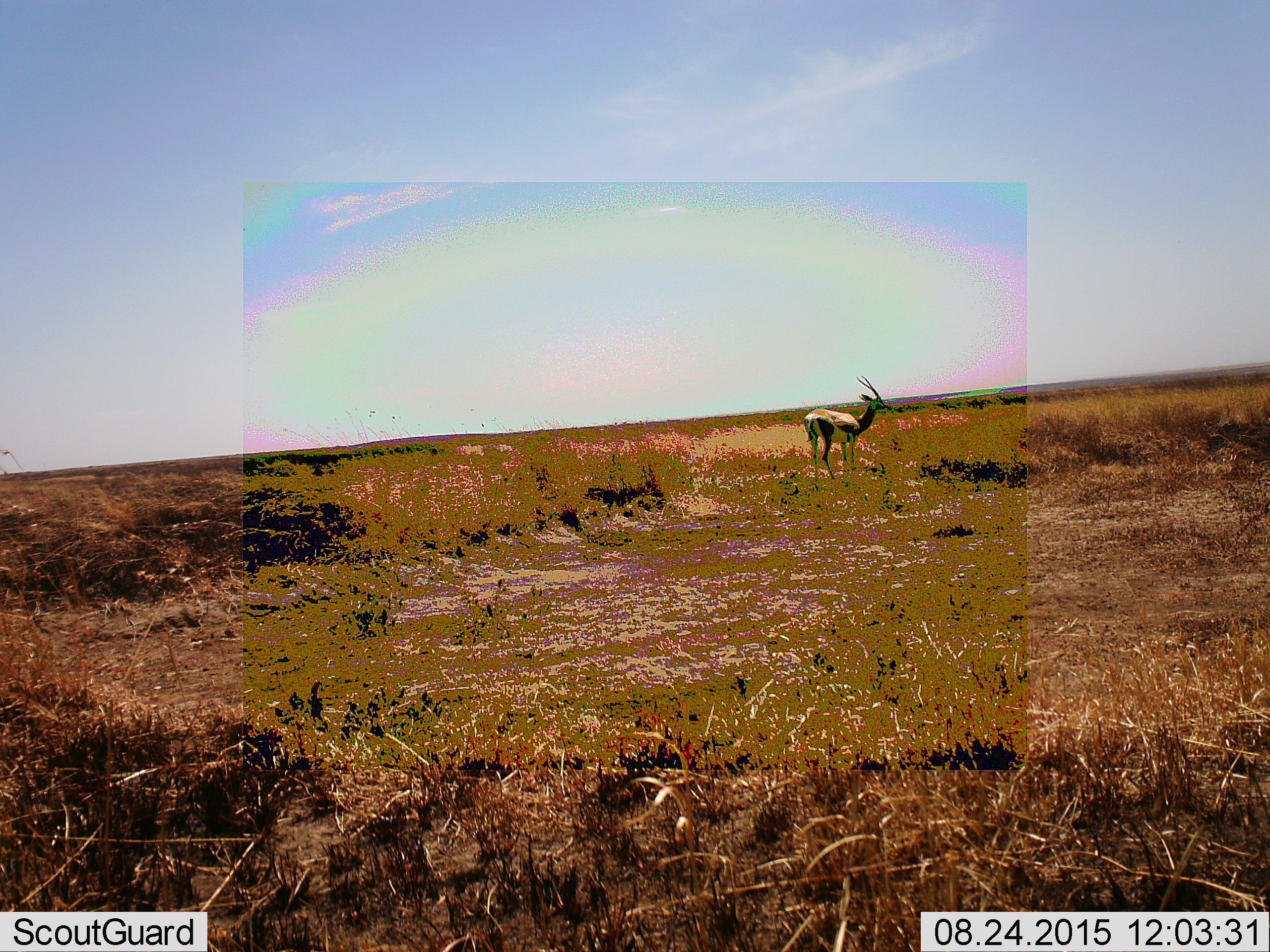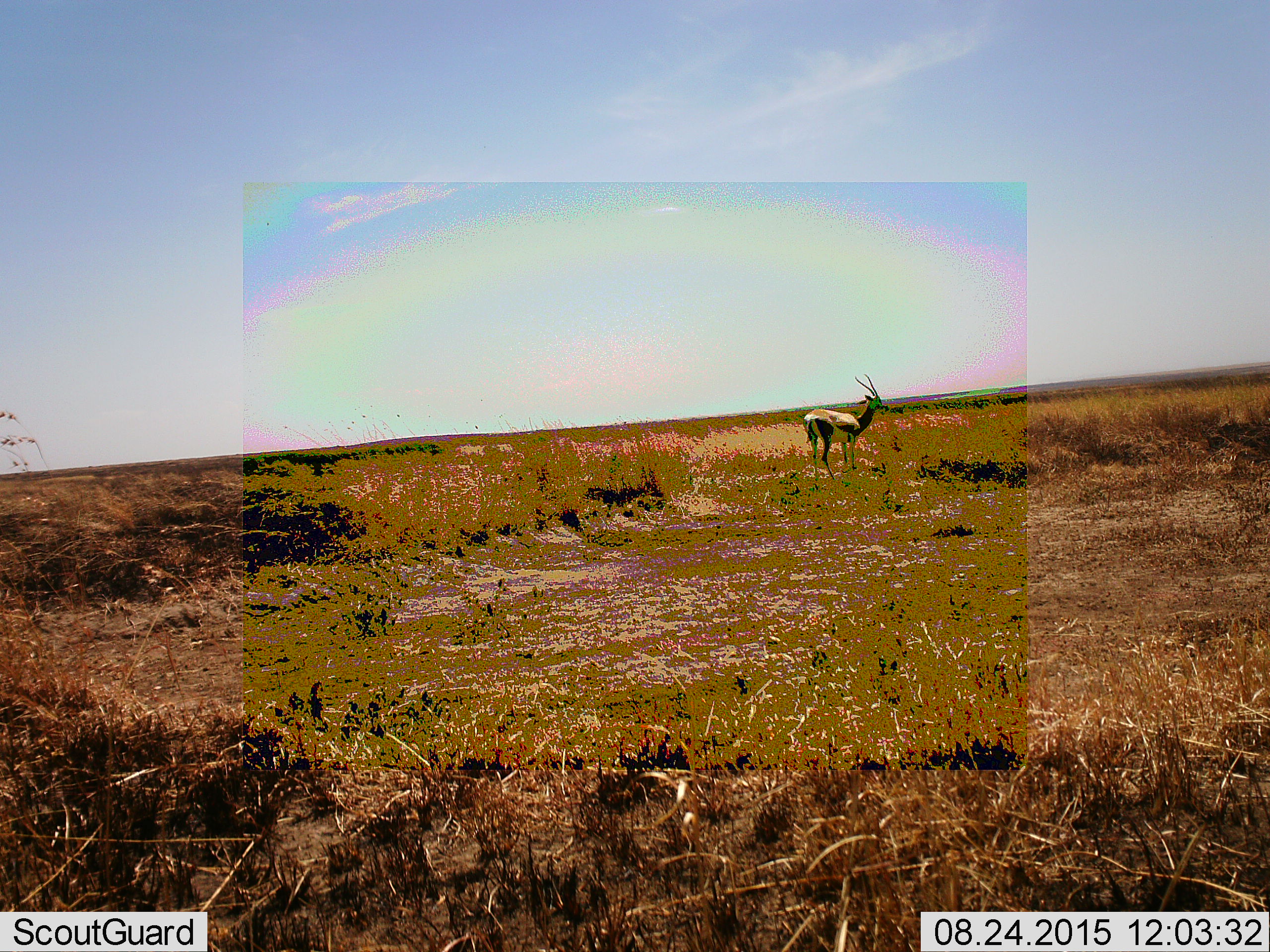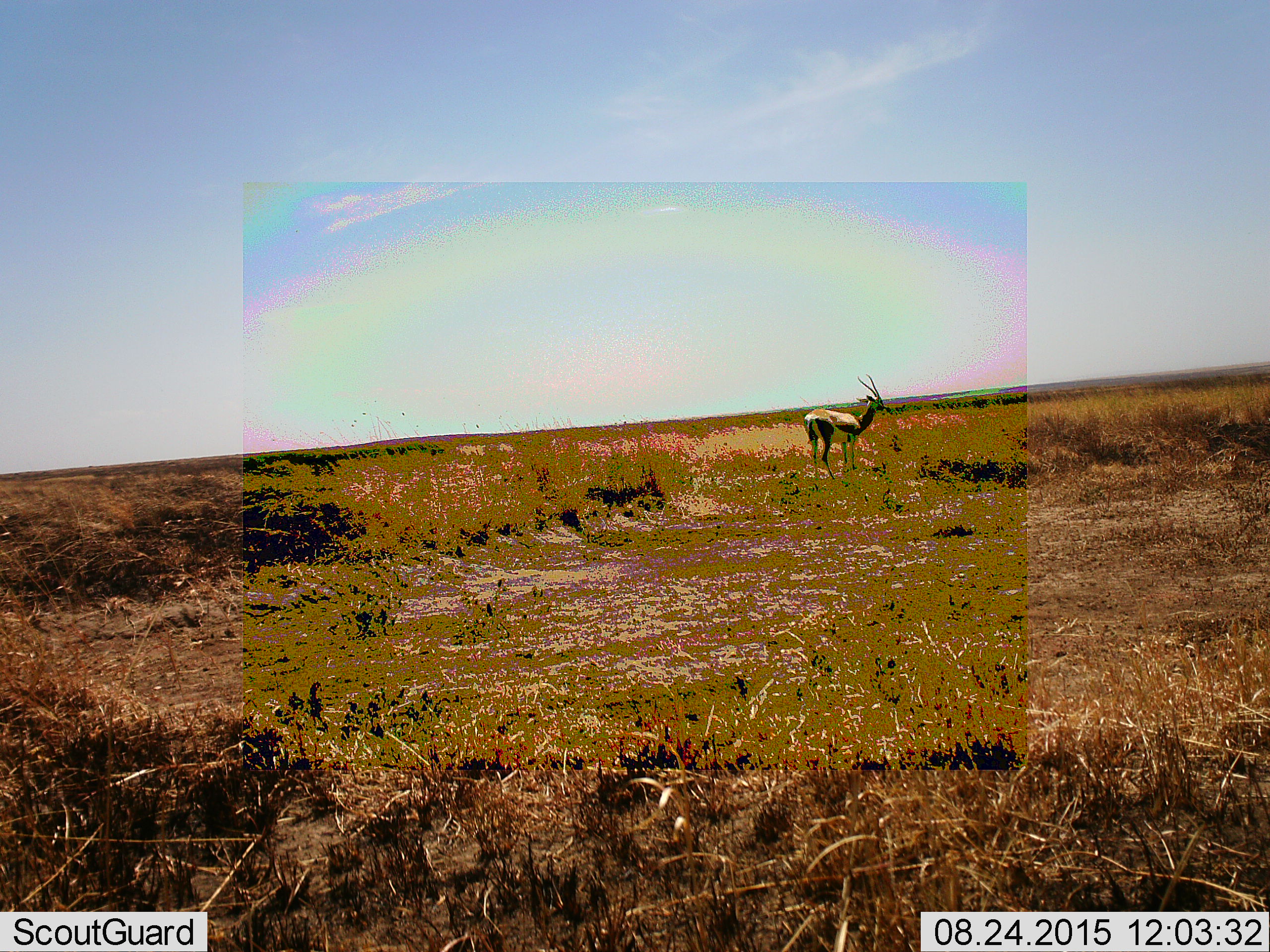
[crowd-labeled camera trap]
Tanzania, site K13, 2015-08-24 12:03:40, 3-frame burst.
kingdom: Animalia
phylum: Chordata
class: Mammalia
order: Artiodactyla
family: Bovidae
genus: Eudorcas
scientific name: Eudorcas thomsonii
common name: thomson's gazelle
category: gazellethomsons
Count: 1.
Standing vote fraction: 100%.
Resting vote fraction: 0%.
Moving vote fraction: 0%.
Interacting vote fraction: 0%.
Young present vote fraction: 0%.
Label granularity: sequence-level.